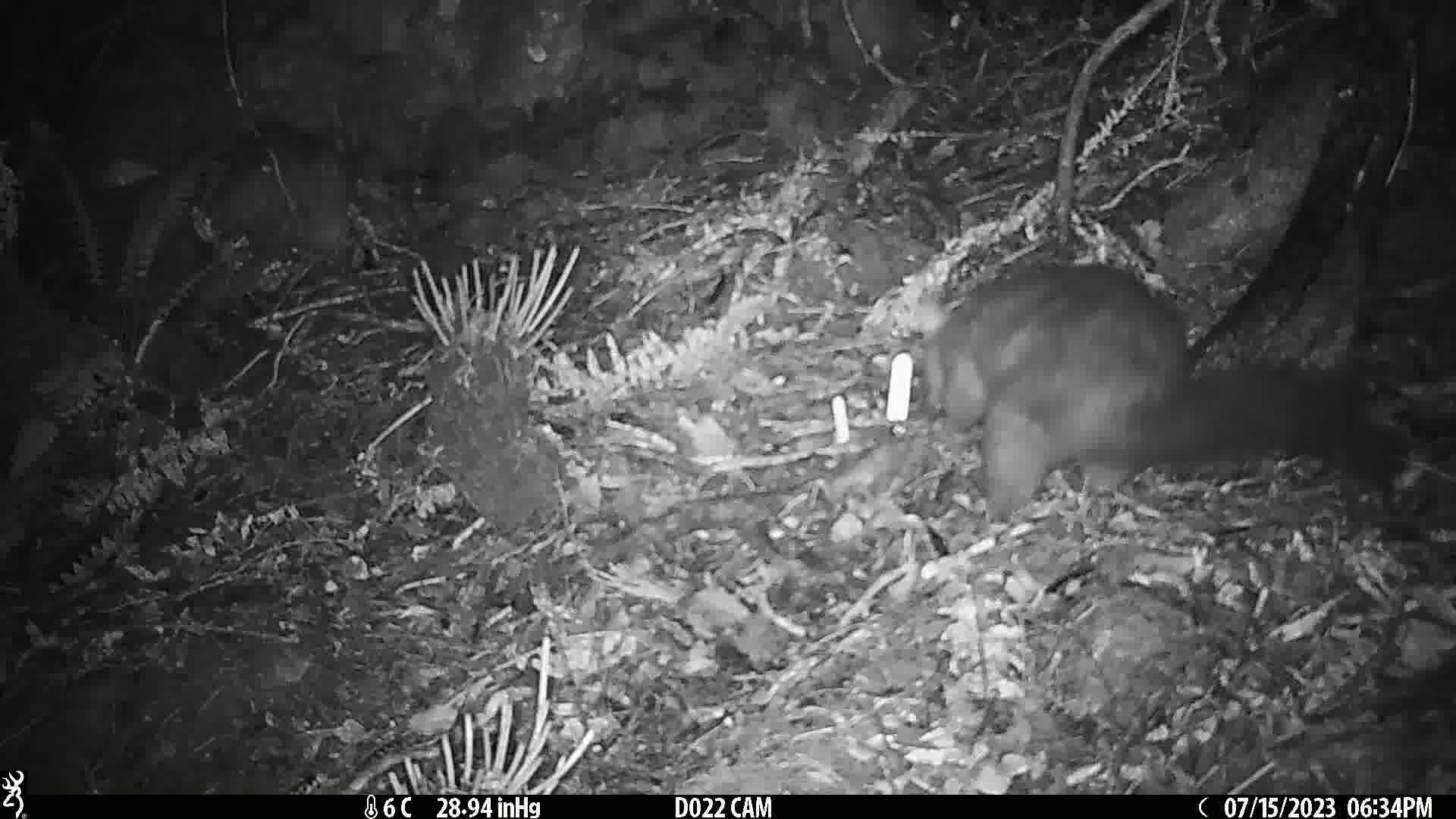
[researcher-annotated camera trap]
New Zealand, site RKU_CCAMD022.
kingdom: Animalia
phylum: Chordata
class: Mammalia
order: Diprotodontia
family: Phalangeridae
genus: Trichosurus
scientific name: Trichosurus vulpecula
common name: common brushtail possum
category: possum